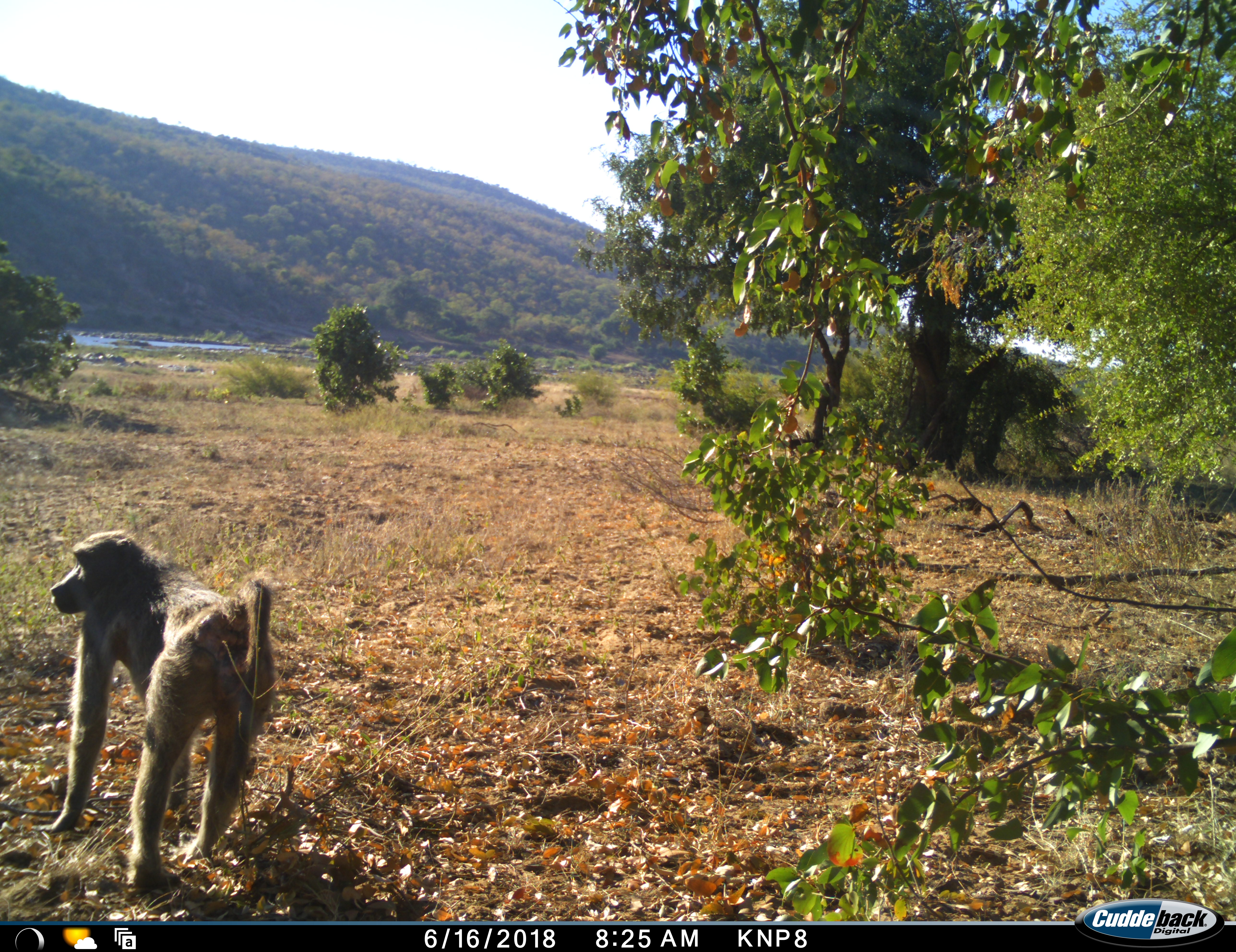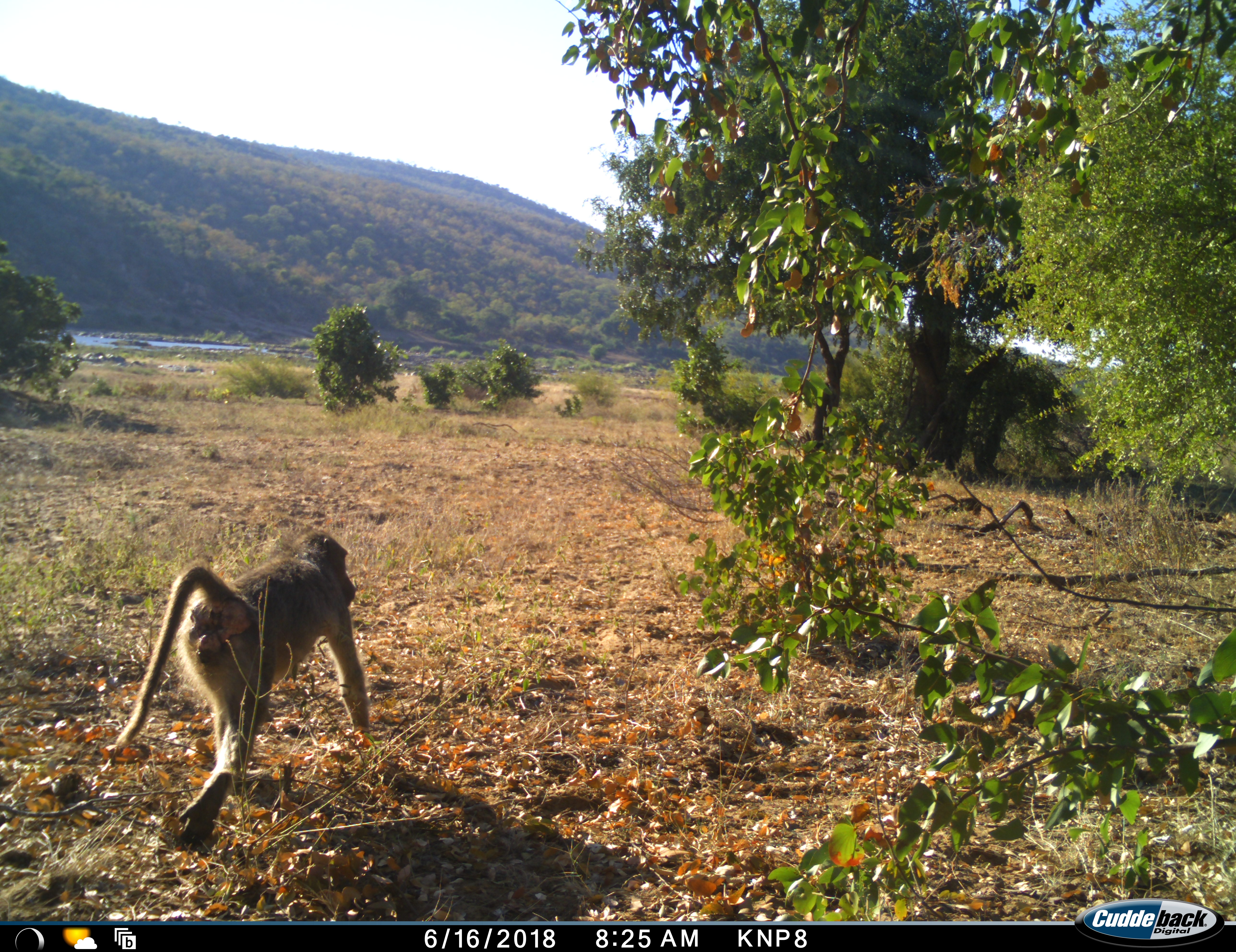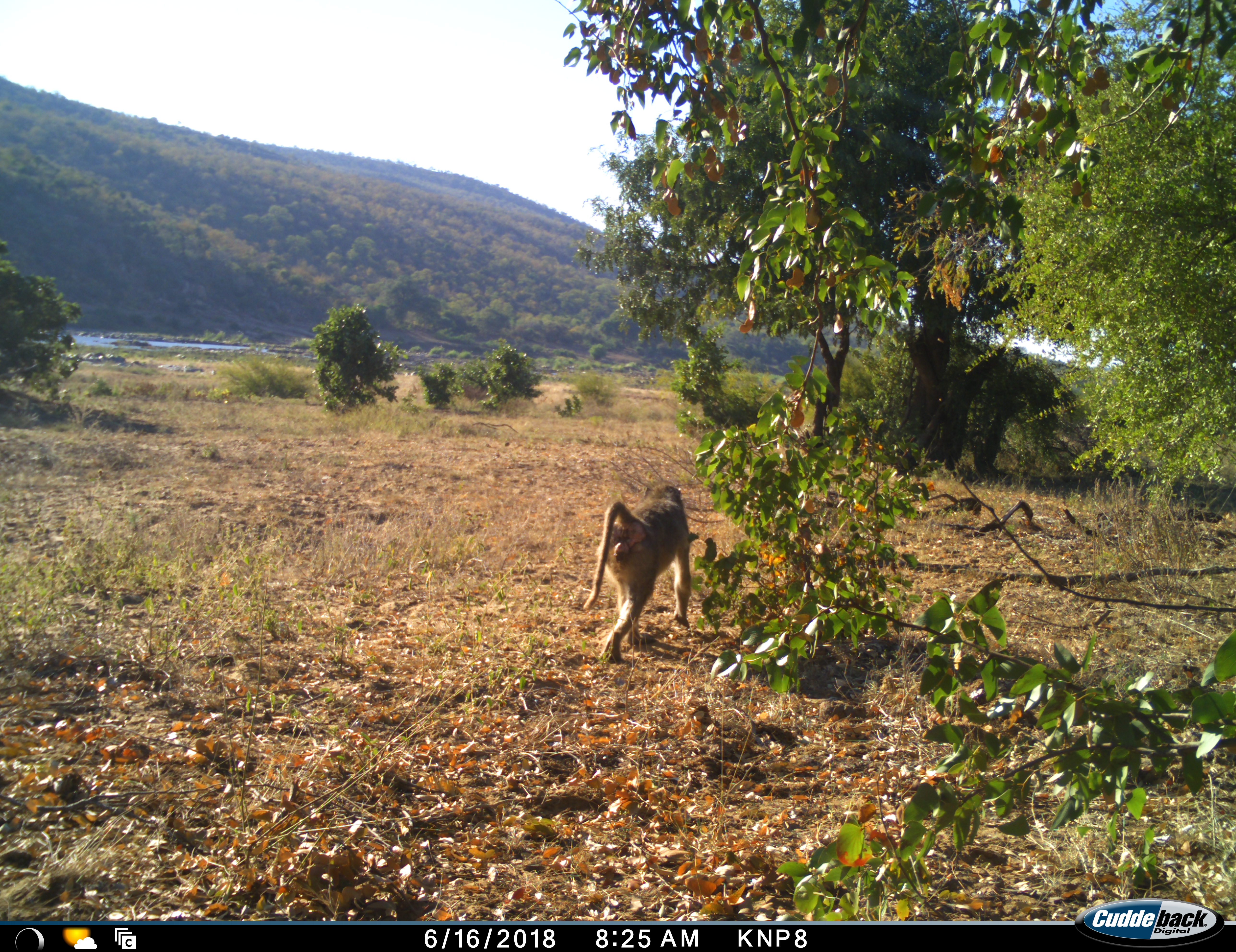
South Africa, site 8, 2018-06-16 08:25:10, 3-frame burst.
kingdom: Animalia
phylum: Chordata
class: Mammalia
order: Primates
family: Cercopithecidae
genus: Papio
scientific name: Papio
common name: baboon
Baboon (Papio), count 1. Behavior (volunteer vote fractions): standing 10%, resting 0%, moving 90%, interacting 0%. Young present (vote fraction): 0%. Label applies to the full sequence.